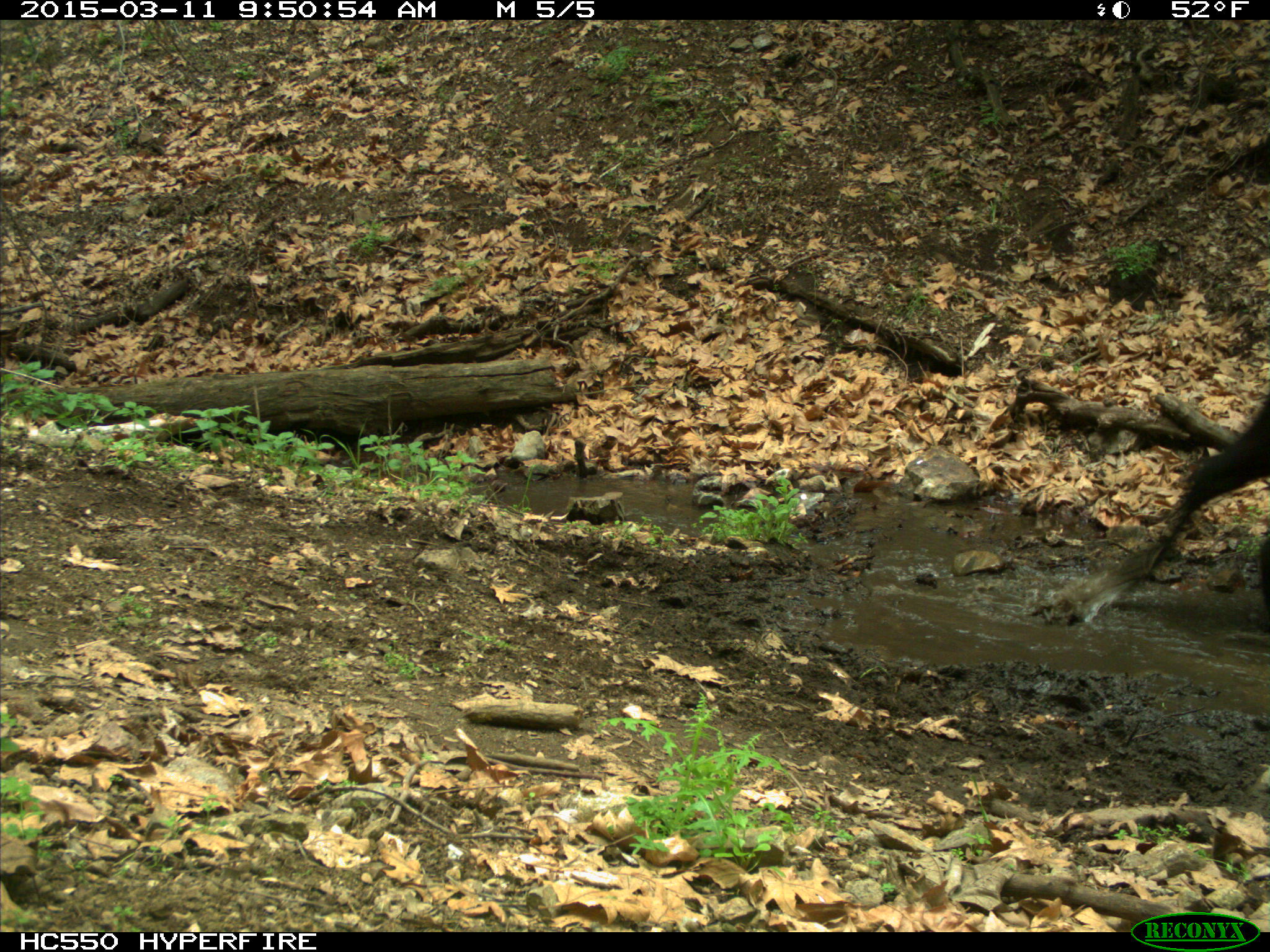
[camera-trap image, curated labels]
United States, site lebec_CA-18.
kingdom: Animalia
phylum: Chordata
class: Mammalia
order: Artiodactyla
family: Bovidae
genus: Bos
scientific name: Bos taurus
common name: domestic cow